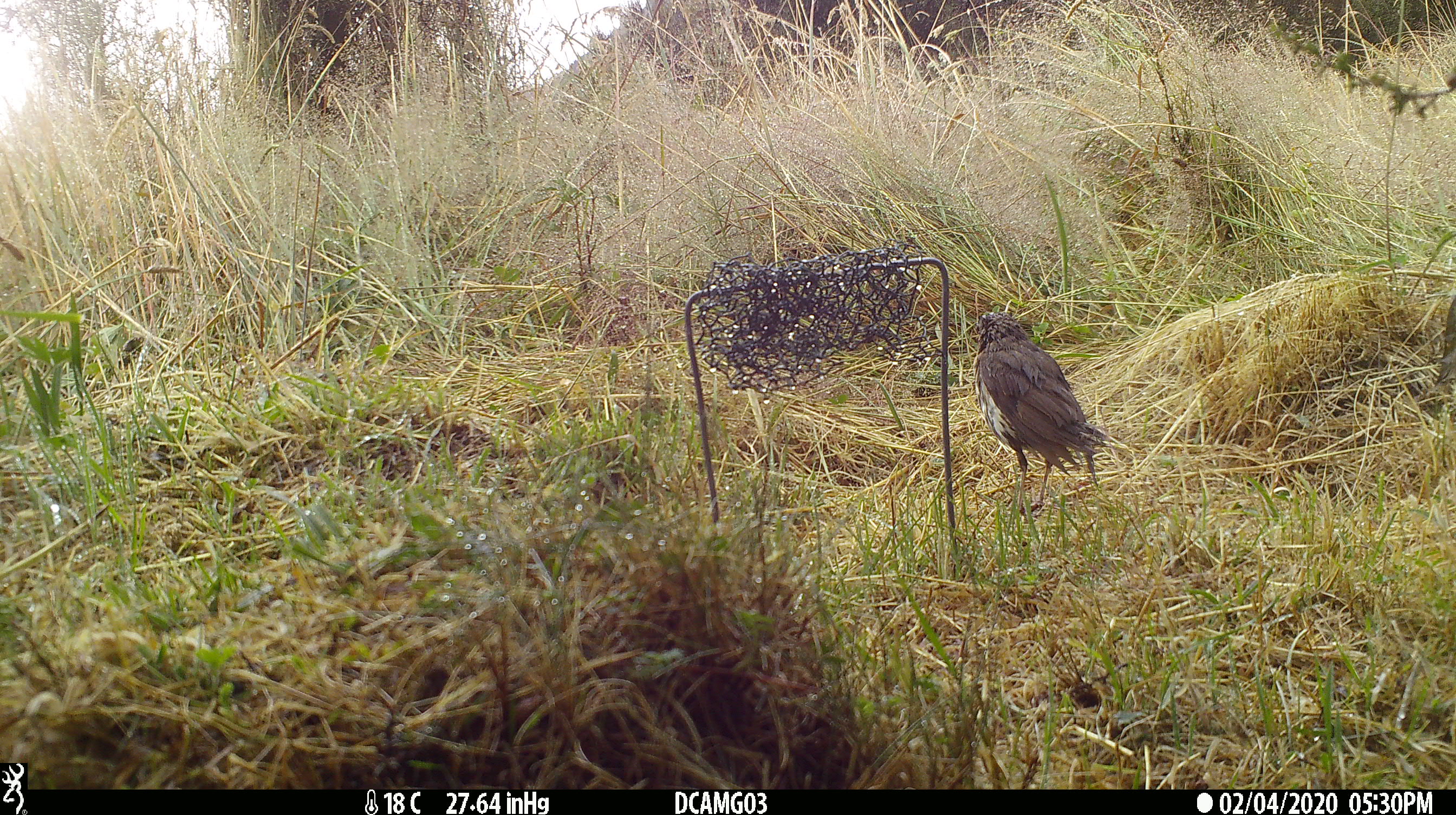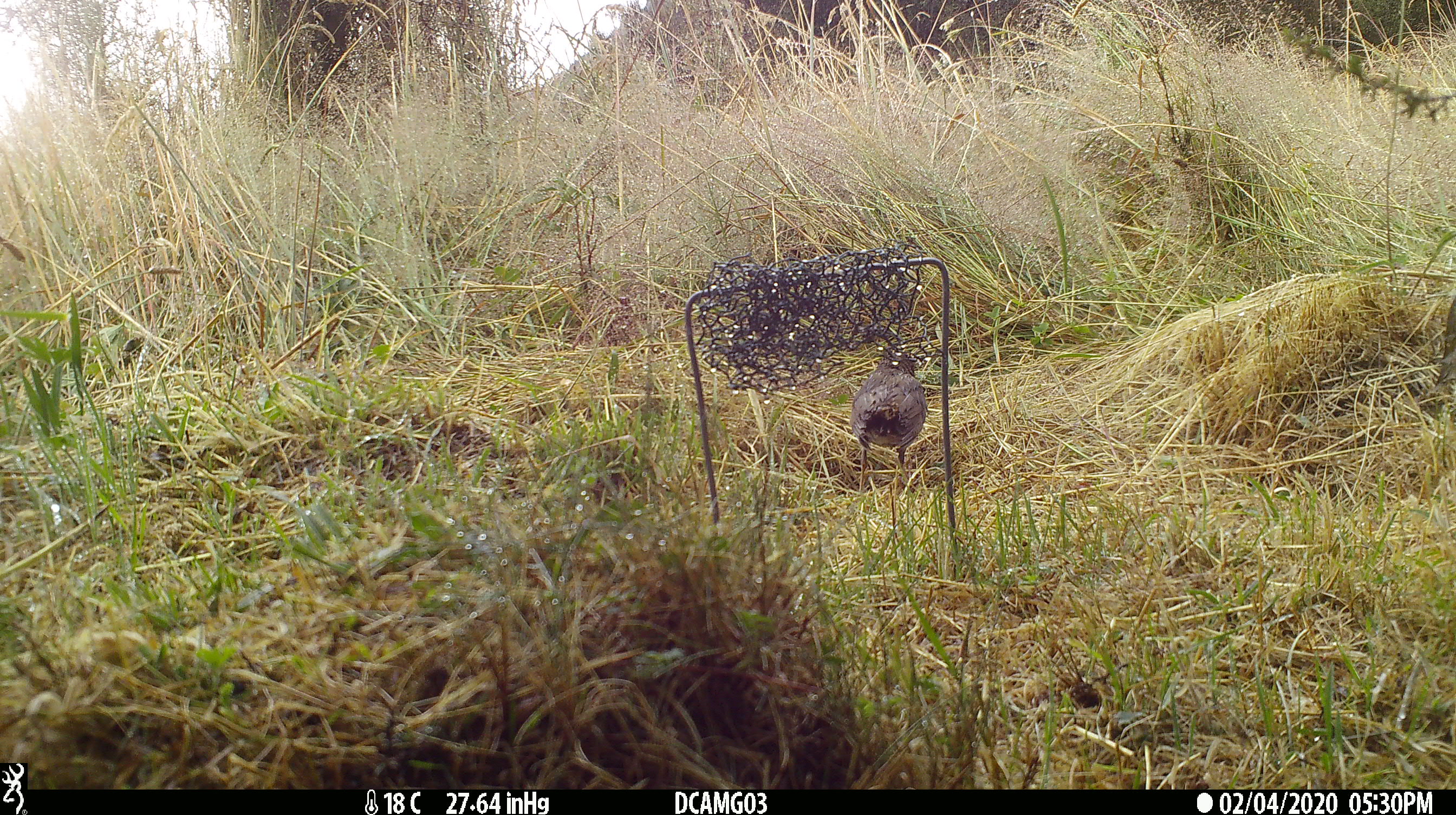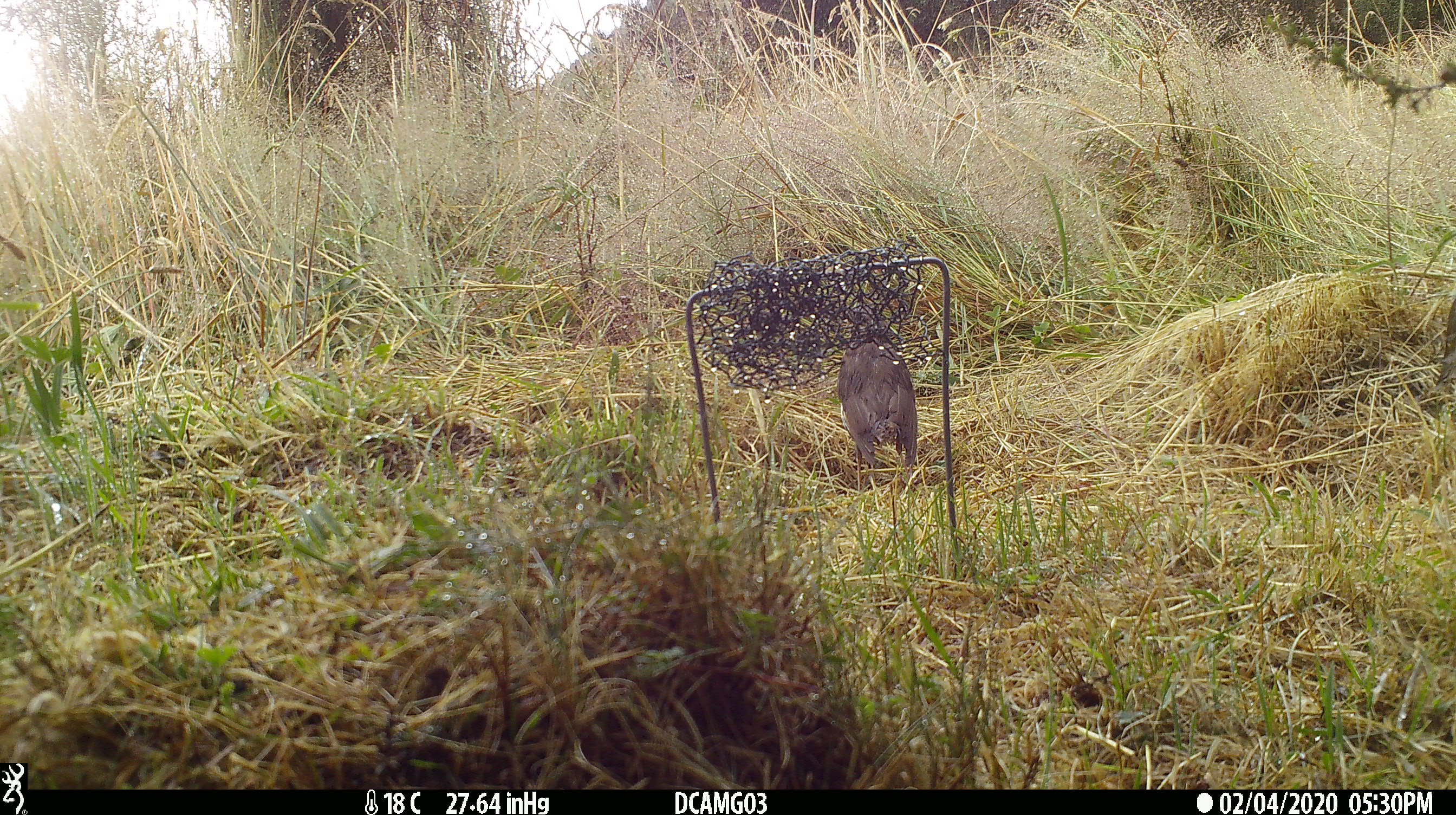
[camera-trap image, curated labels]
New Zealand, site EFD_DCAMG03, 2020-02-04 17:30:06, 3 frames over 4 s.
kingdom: Animalia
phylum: Chordata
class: Aves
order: Passeriformes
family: Turdidae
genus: Turdus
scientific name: Turdus philomelos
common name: song thrush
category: thrush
Thrush (song thrush) (Turdus philomelos).